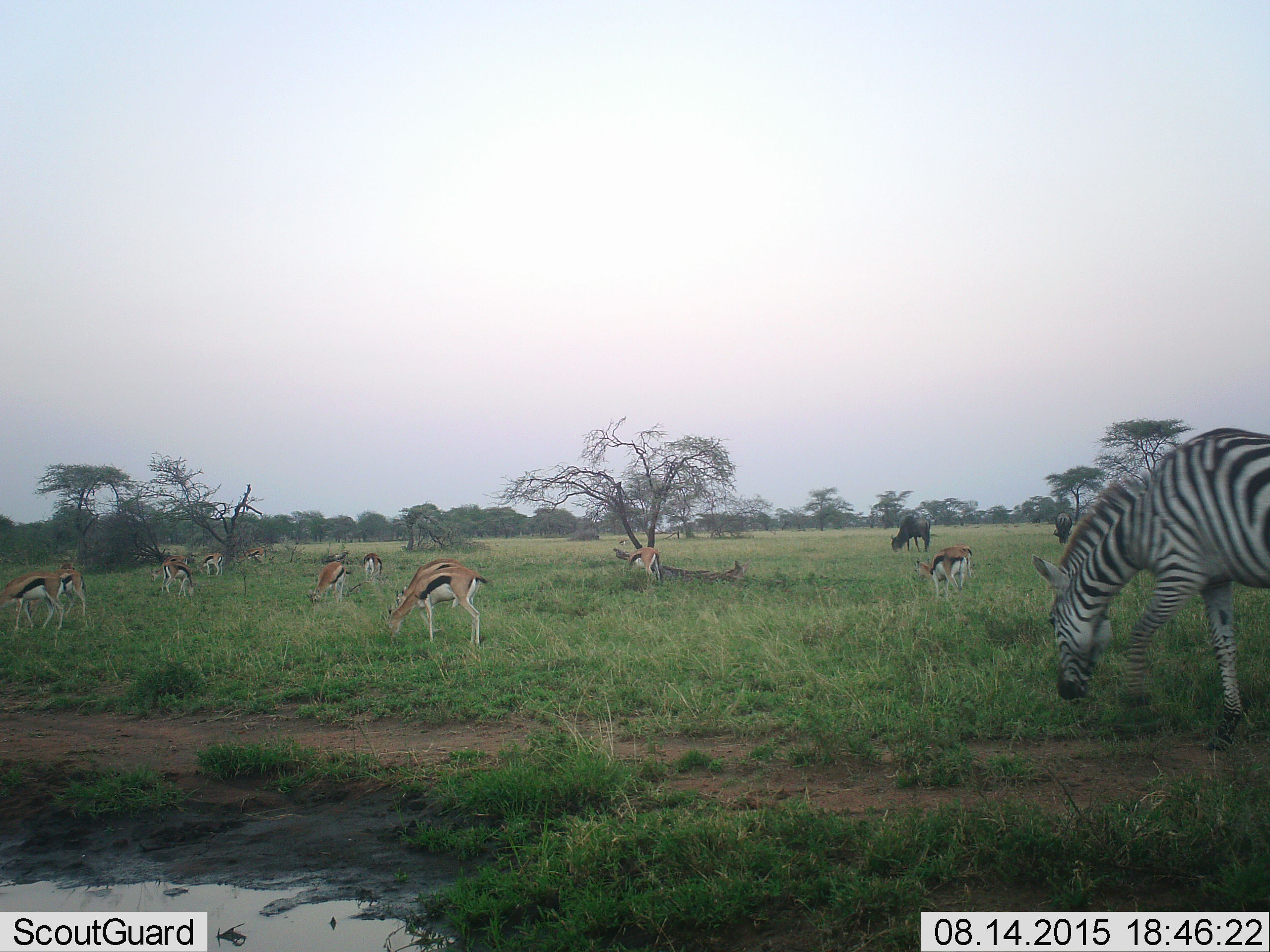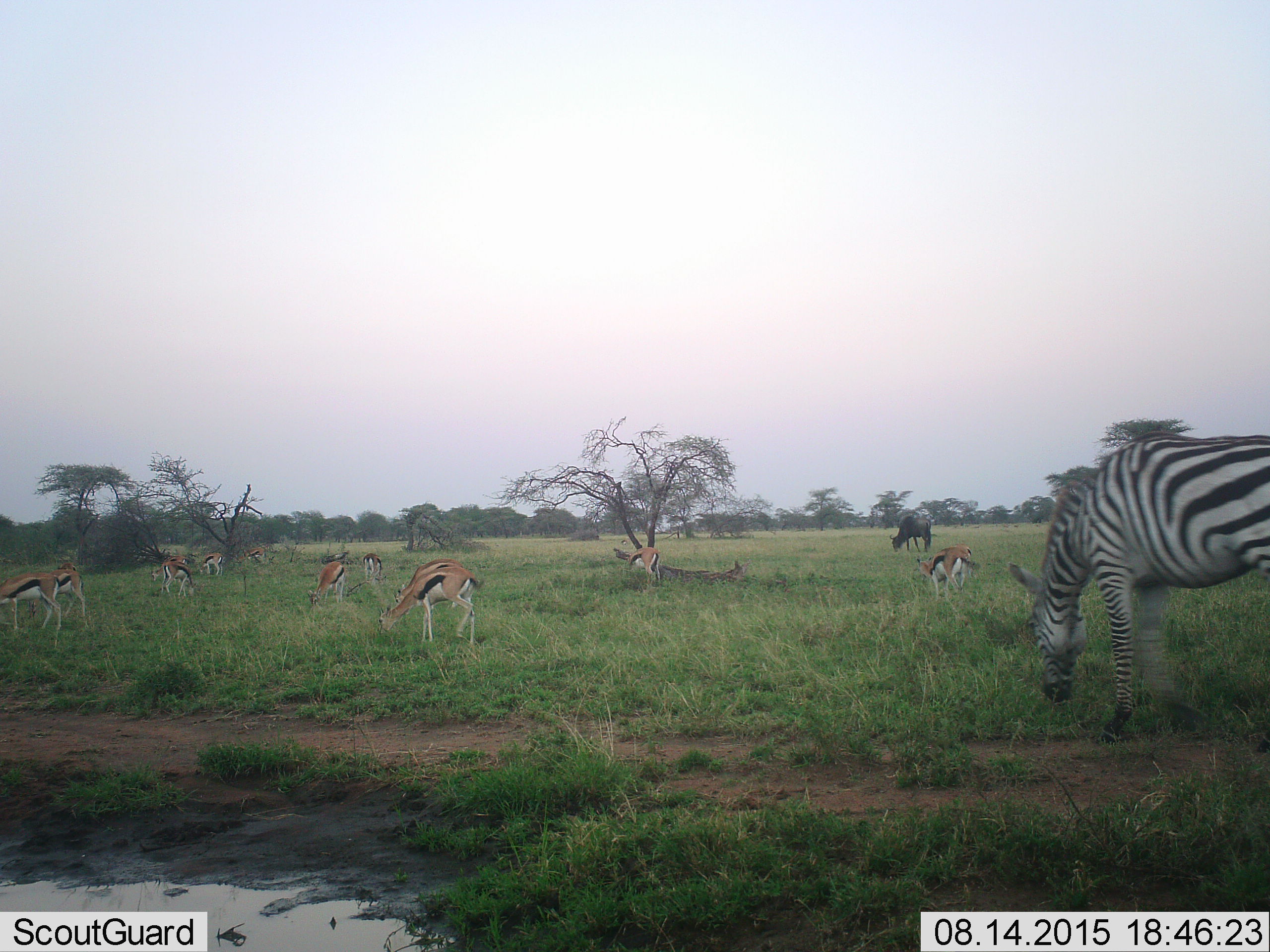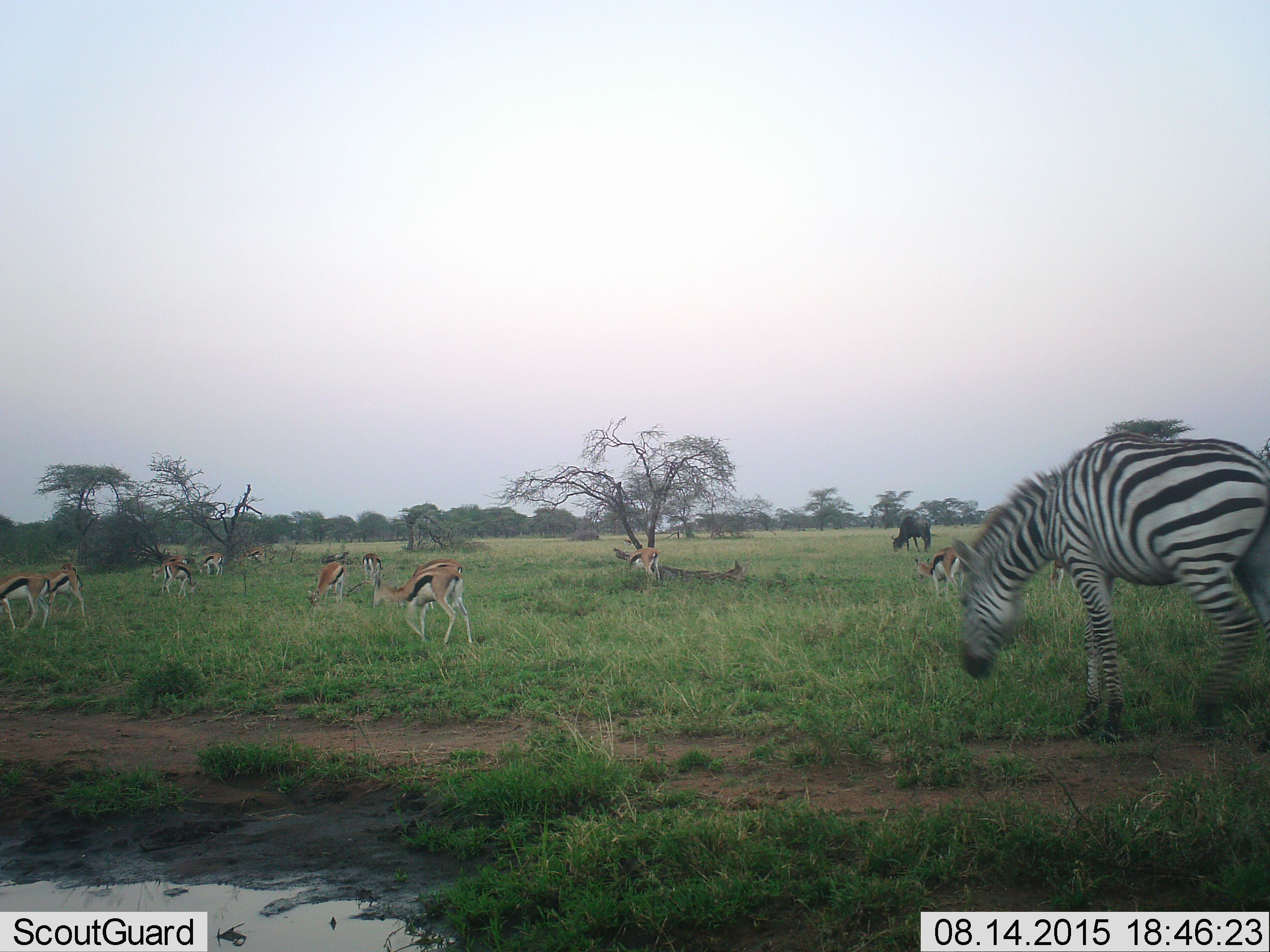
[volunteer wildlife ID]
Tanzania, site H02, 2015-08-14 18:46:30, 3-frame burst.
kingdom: Animalia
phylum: Chordata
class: Mammalia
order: Artiodactyla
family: Bovidae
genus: Eudorcas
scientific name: Eudorcas thomsonii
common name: thomson's gazelle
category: gazellethomsons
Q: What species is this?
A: Gazellethomsons (thomson's gazelle) (Eudorcas thomsonii).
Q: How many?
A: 11-50.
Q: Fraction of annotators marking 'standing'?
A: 40%.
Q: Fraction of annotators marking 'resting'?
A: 0%.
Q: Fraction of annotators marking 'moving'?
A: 10%.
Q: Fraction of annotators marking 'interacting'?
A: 0%.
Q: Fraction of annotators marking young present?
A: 0%.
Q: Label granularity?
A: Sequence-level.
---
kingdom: Animalia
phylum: Chordata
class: Mammalia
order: Artiodactyla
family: Bovidae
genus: Connochaetes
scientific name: Connochaetes taurinus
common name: blue wildebeest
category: wildebeest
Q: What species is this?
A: Wildebeest (blue wildebeest) (Connochaetes taurinus).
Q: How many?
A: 2.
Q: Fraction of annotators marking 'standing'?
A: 20%.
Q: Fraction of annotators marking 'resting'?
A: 0%.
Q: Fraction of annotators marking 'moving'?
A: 0%.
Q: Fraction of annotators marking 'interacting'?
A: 0%.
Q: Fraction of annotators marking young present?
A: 0%.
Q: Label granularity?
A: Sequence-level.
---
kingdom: Animalia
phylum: Chordata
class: Mammalia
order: Perissodactyla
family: Equidae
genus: Equus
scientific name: Equus quagga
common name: plains zebra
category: zebra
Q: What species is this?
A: Zebra (plains zebra) (Equus quagga).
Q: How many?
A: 1.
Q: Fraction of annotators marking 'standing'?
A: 0%.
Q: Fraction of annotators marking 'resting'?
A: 0%.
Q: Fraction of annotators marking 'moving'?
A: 36%.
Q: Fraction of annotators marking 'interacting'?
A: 0%.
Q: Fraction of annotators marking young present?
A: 0%.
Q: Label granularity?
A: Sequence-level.